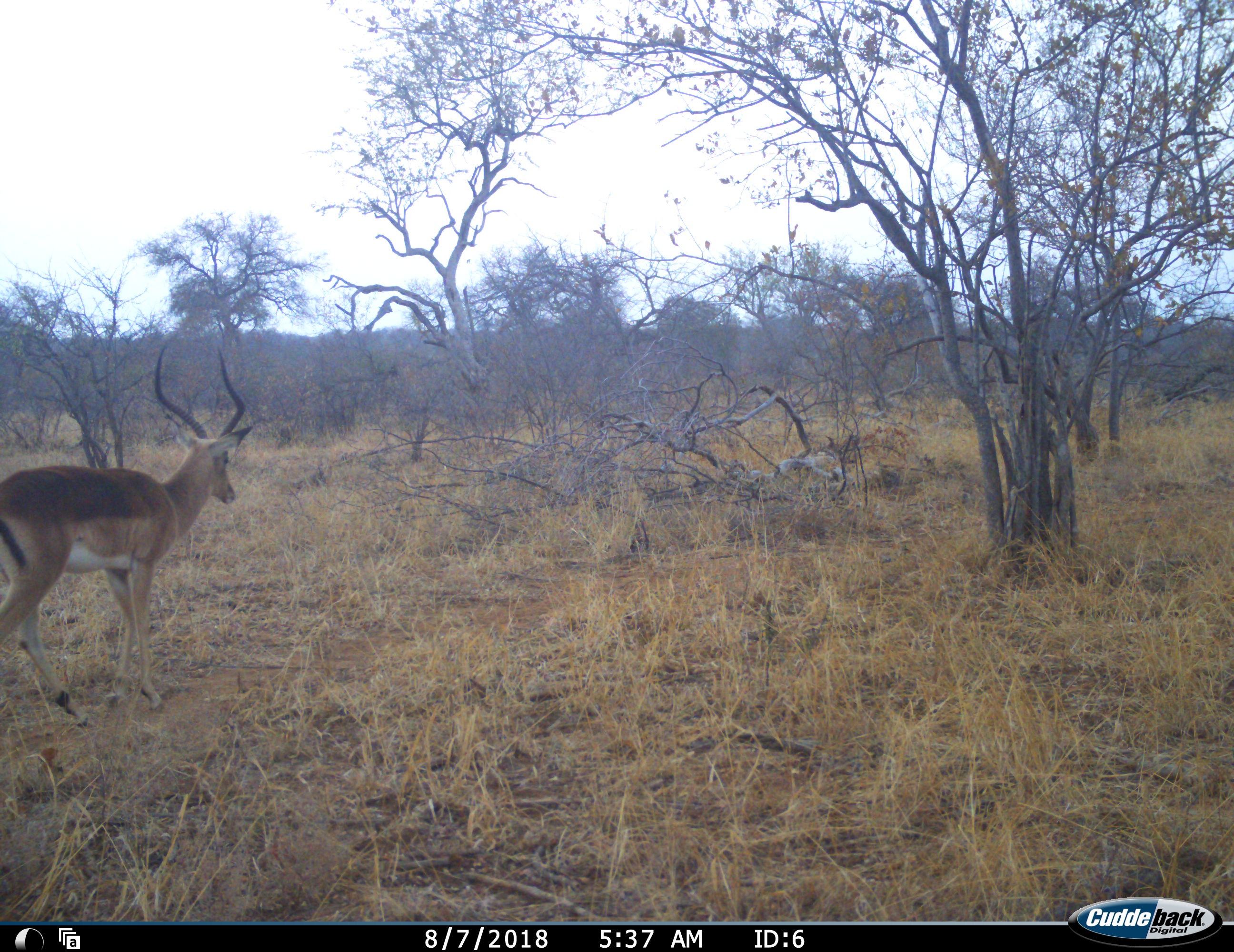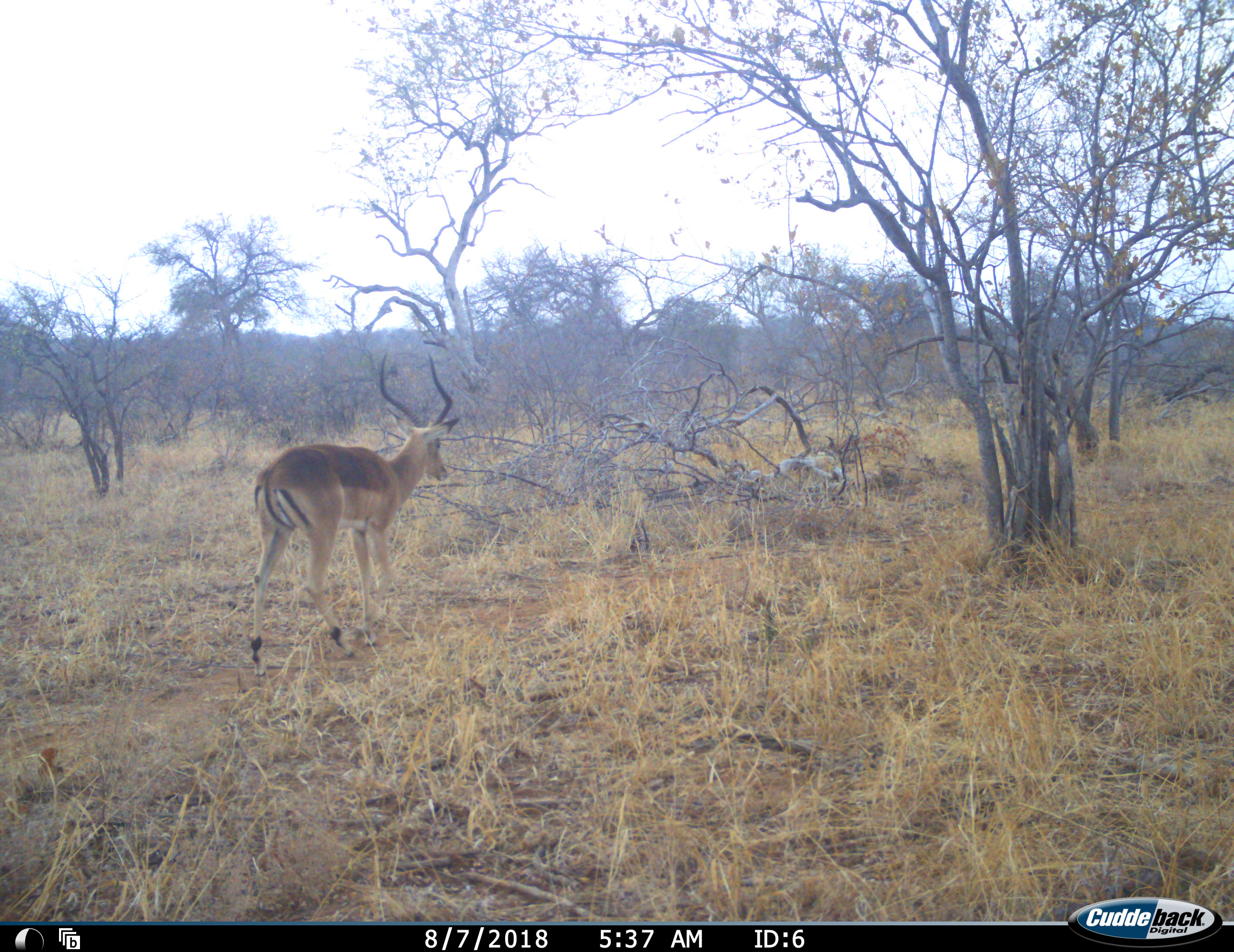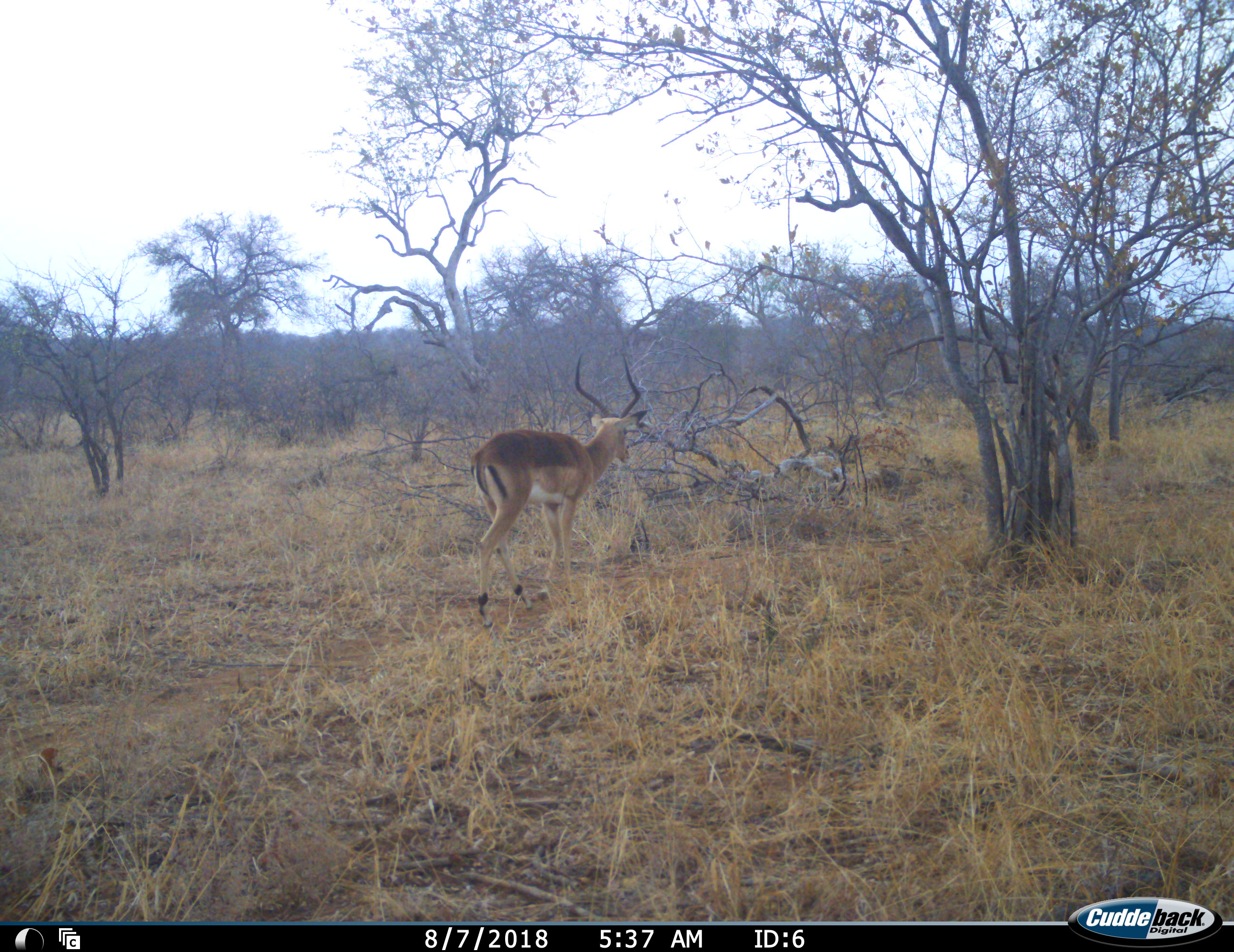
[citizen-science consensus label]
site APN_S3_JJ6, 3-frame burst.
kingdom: Animalia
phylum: Chordata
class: Mammalia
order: Artiodactyla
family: Bovidae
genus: Aepyceros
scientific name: Aepyceros melampus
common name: impala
Impala (Aepyceros melampus), count 1. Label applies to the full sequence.